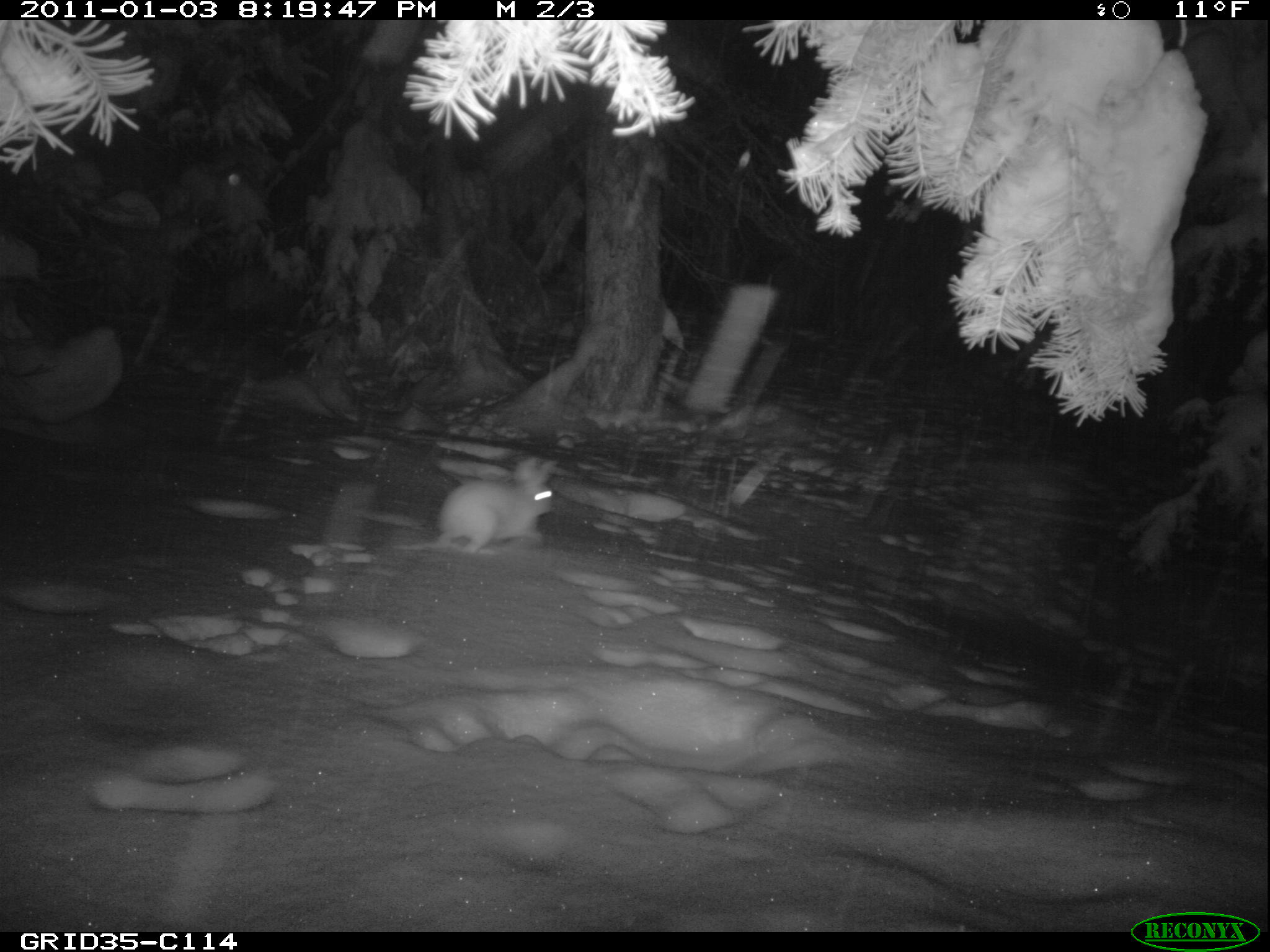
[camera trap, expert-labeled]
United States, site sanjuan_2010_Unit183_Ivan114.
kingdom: Animalia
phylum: Chordata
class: Mammalia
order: Lagomorpha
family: Leporidae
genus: Lepus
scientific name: Lepus americanus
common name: snowshoe hare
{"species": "Lepus americanus (snowshoe hare)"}